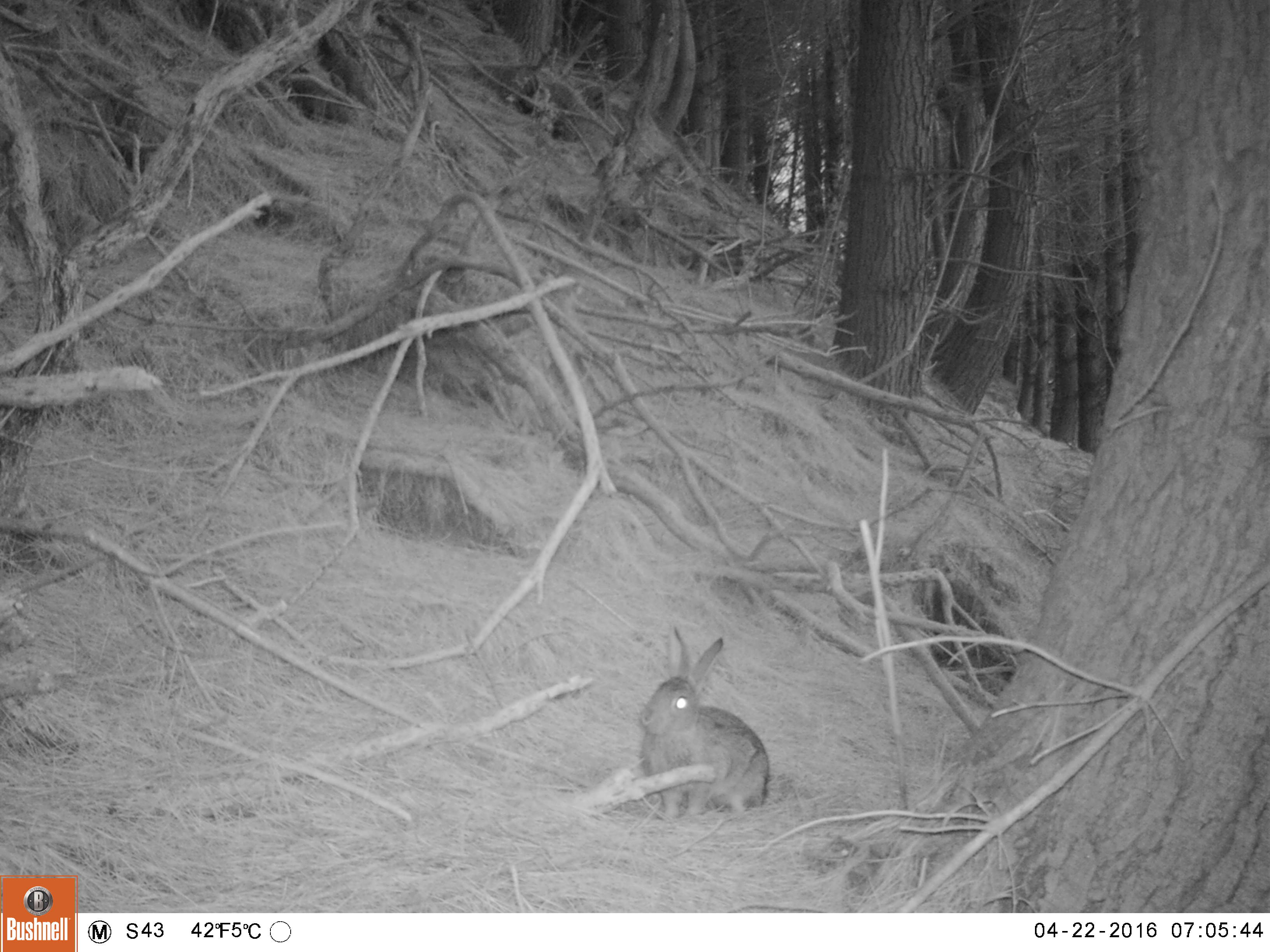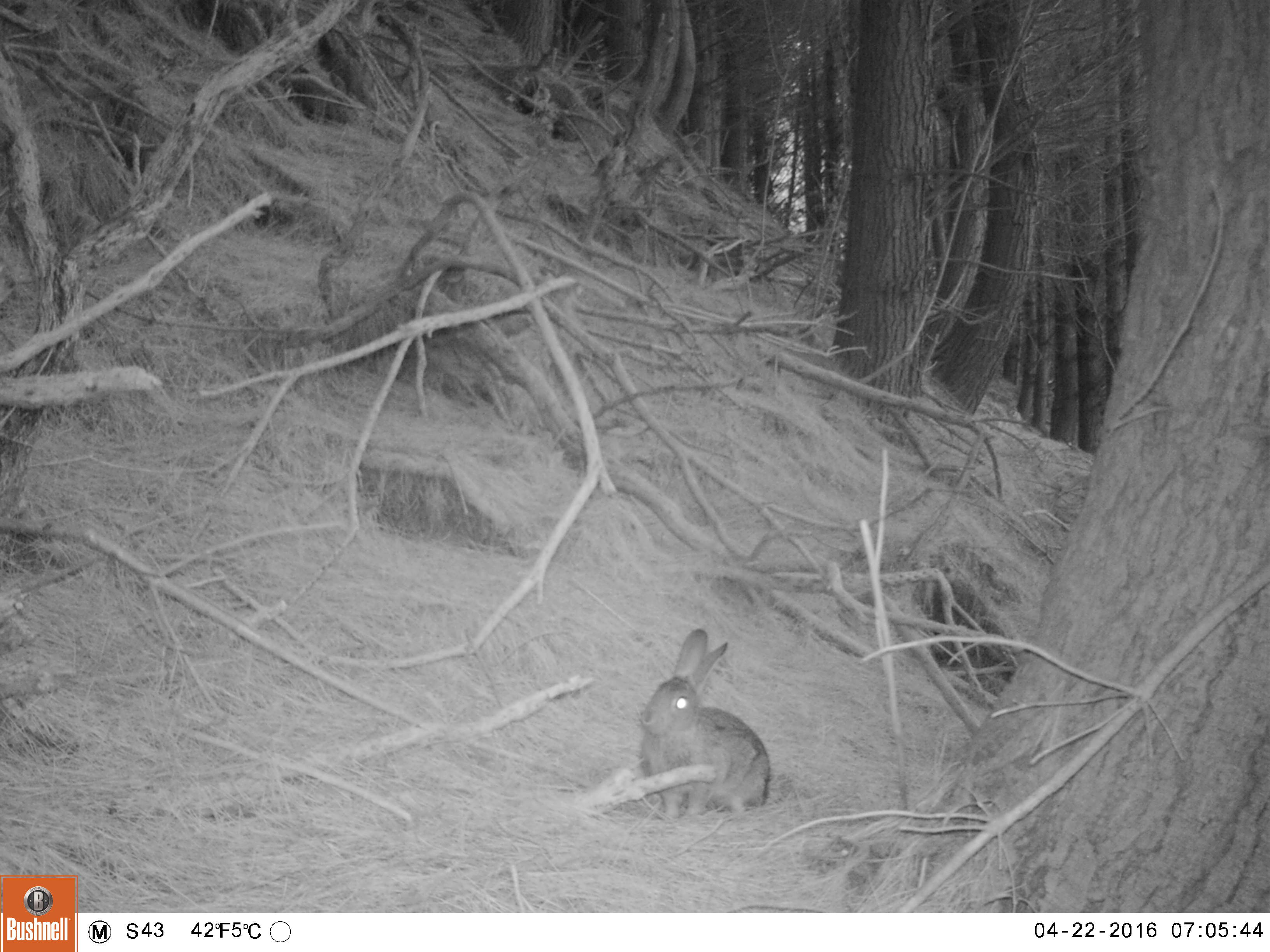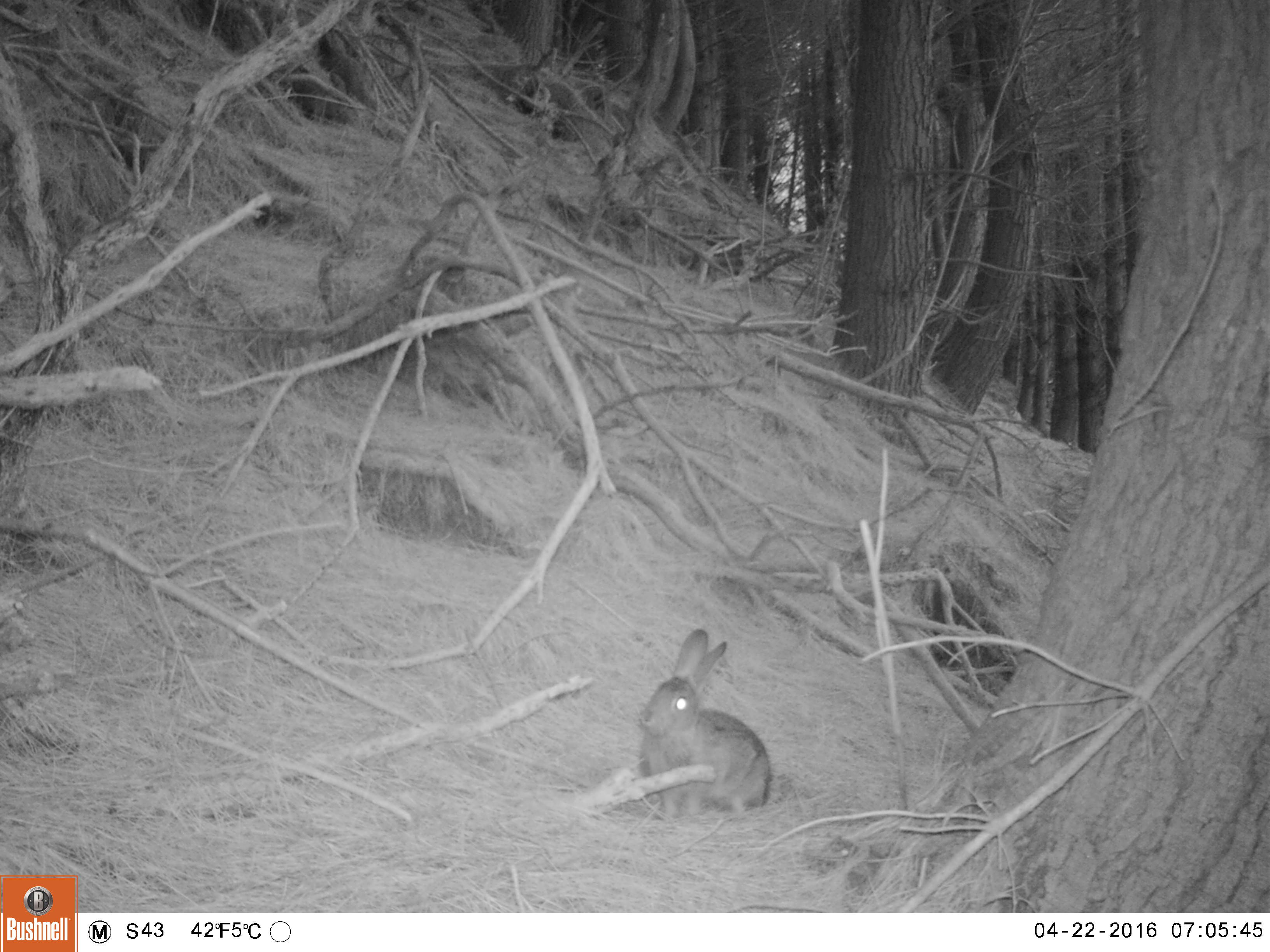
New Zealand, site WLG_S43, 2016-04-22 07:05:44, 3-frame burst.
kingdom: Animalia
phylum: Chordata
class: Mammalia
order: Lagomorpha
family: Leporidae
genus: Oryctolagus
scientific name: Oryctolagus cuniculus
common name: european rabbit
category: rabbit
Rabbit (european rabbit) (Oryctolagus cuniculus).